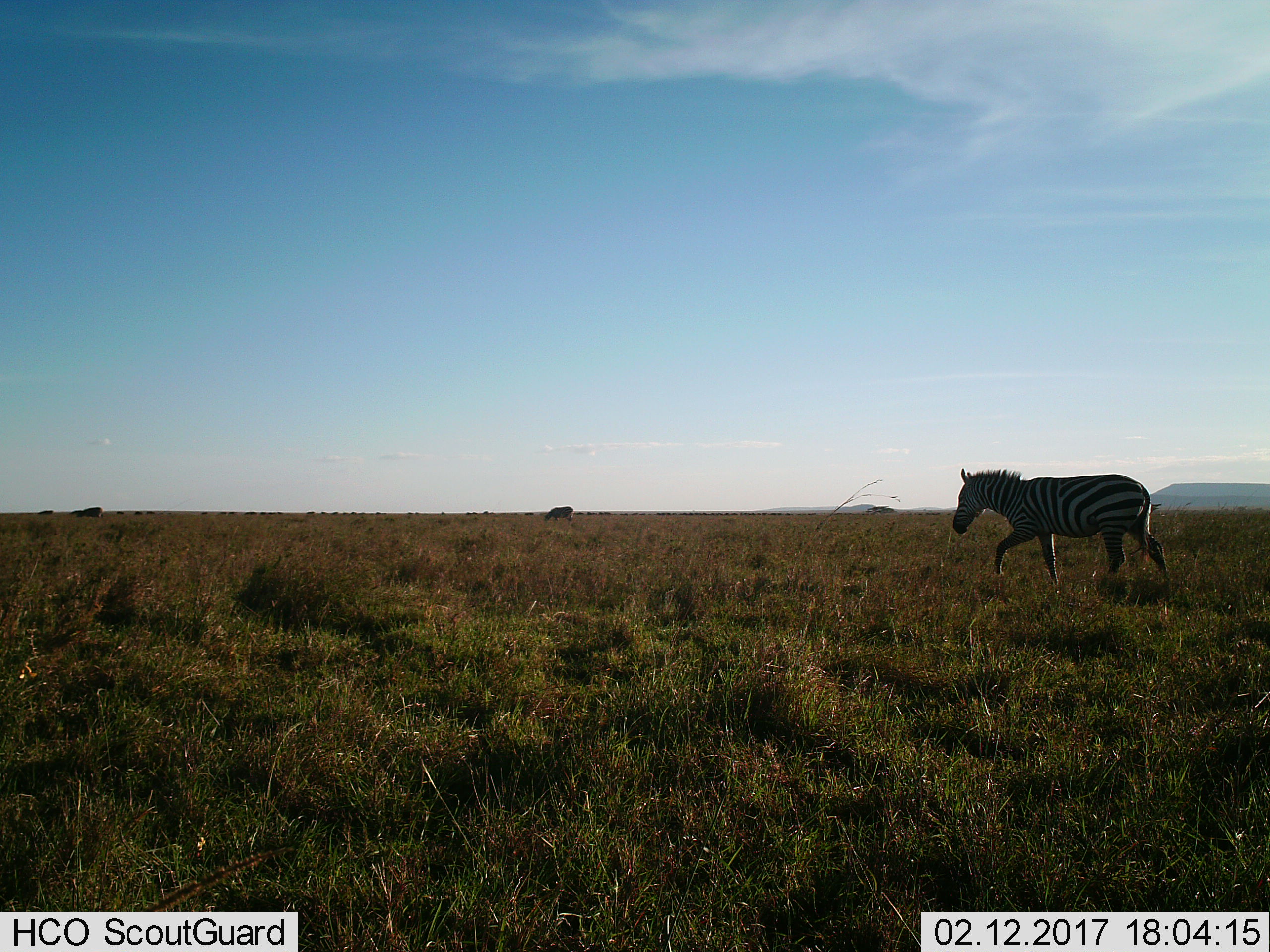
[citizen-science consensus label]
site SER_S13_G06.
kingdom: Animalia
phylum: Chordata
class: Mammalia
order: Perissodactyla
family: Equidae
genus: Equus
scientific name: Equus quagga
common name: plains zebra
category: zebraplains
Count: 1.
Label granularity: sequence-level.